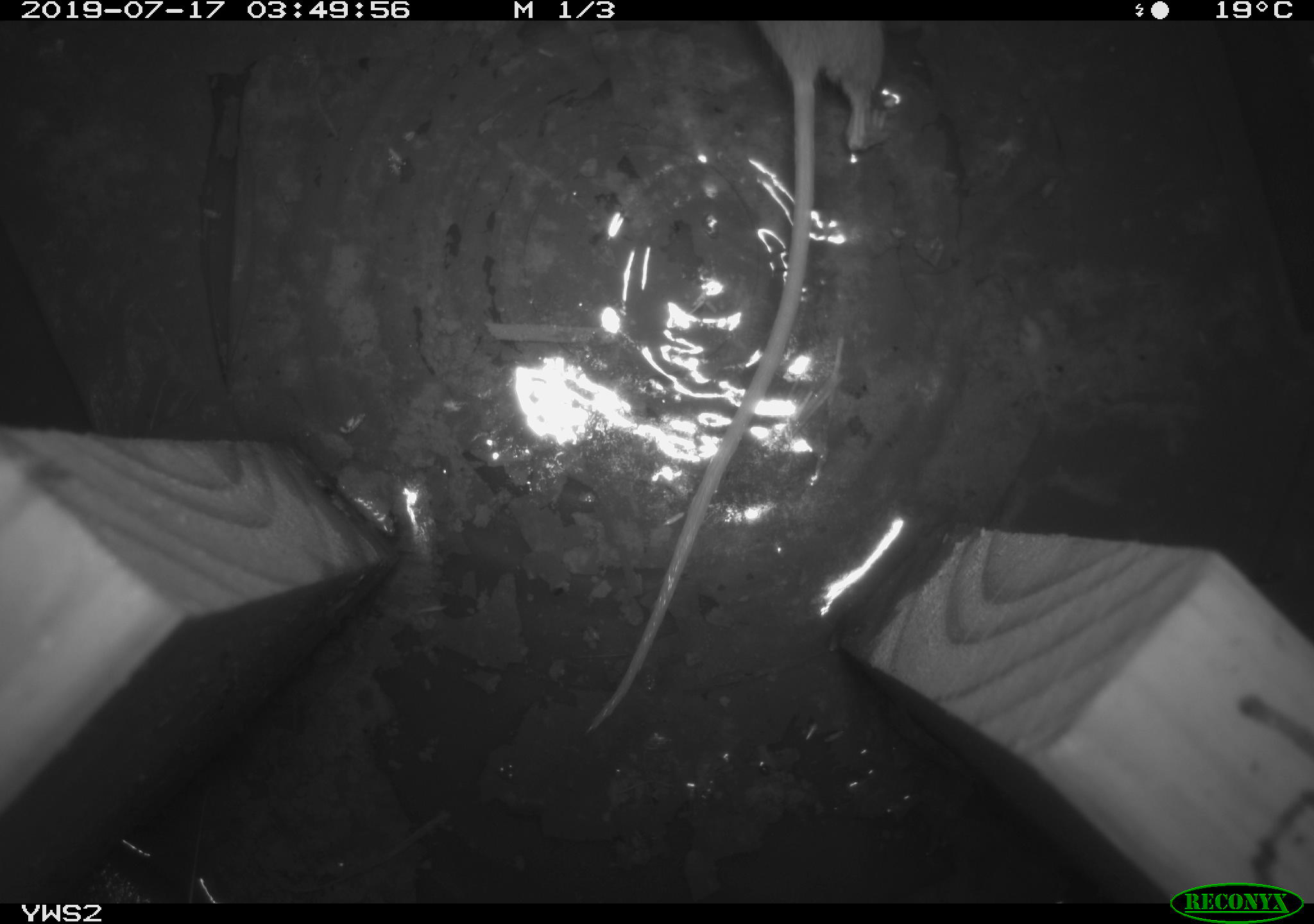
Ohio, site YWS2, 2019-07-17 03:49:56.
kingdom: Animalia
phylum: Chordata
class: Mammalia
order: Rodentia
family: Cricetidae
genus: Peromyscus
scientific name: Peromyscus leucopus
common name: white-footed mouse